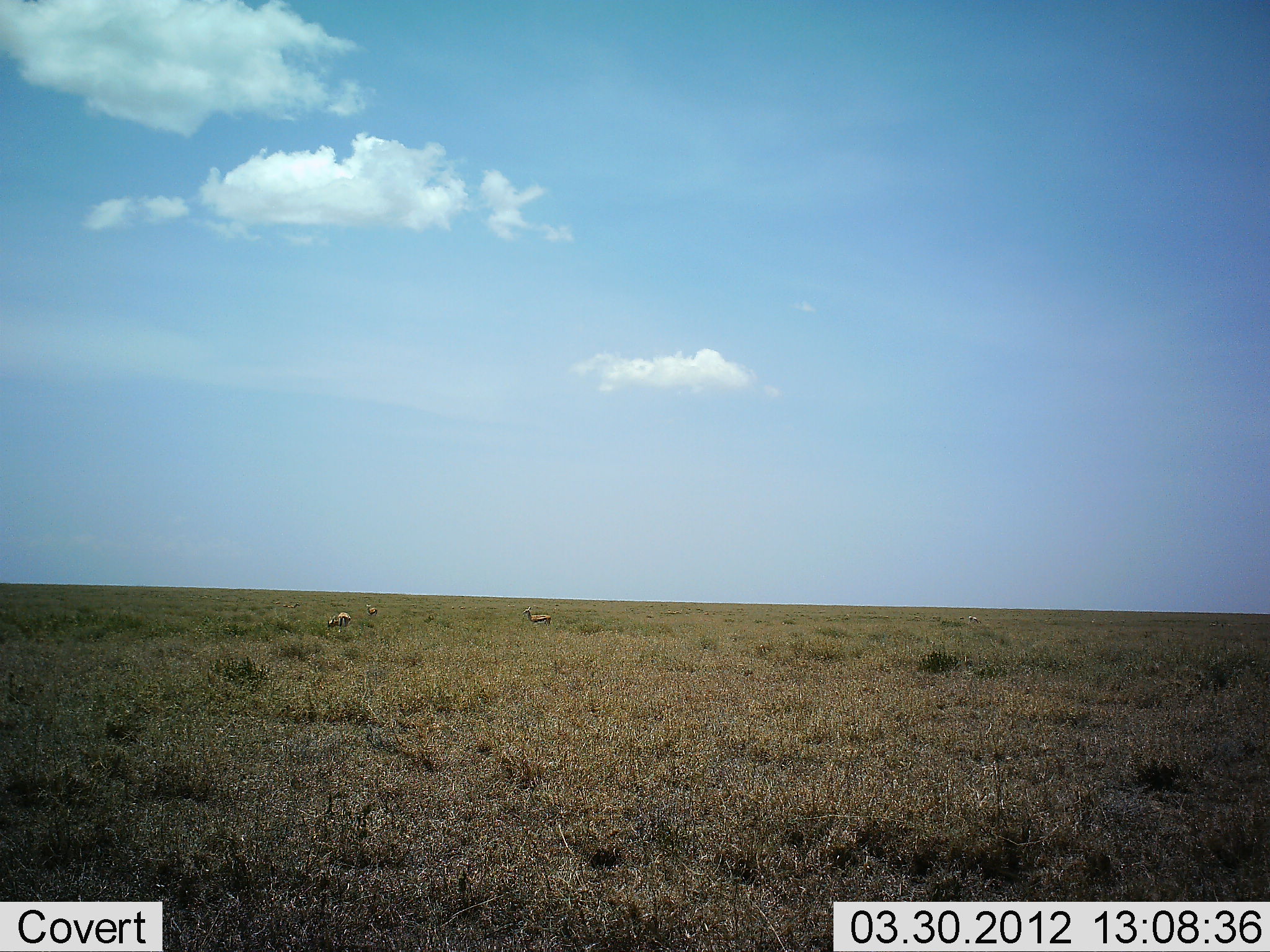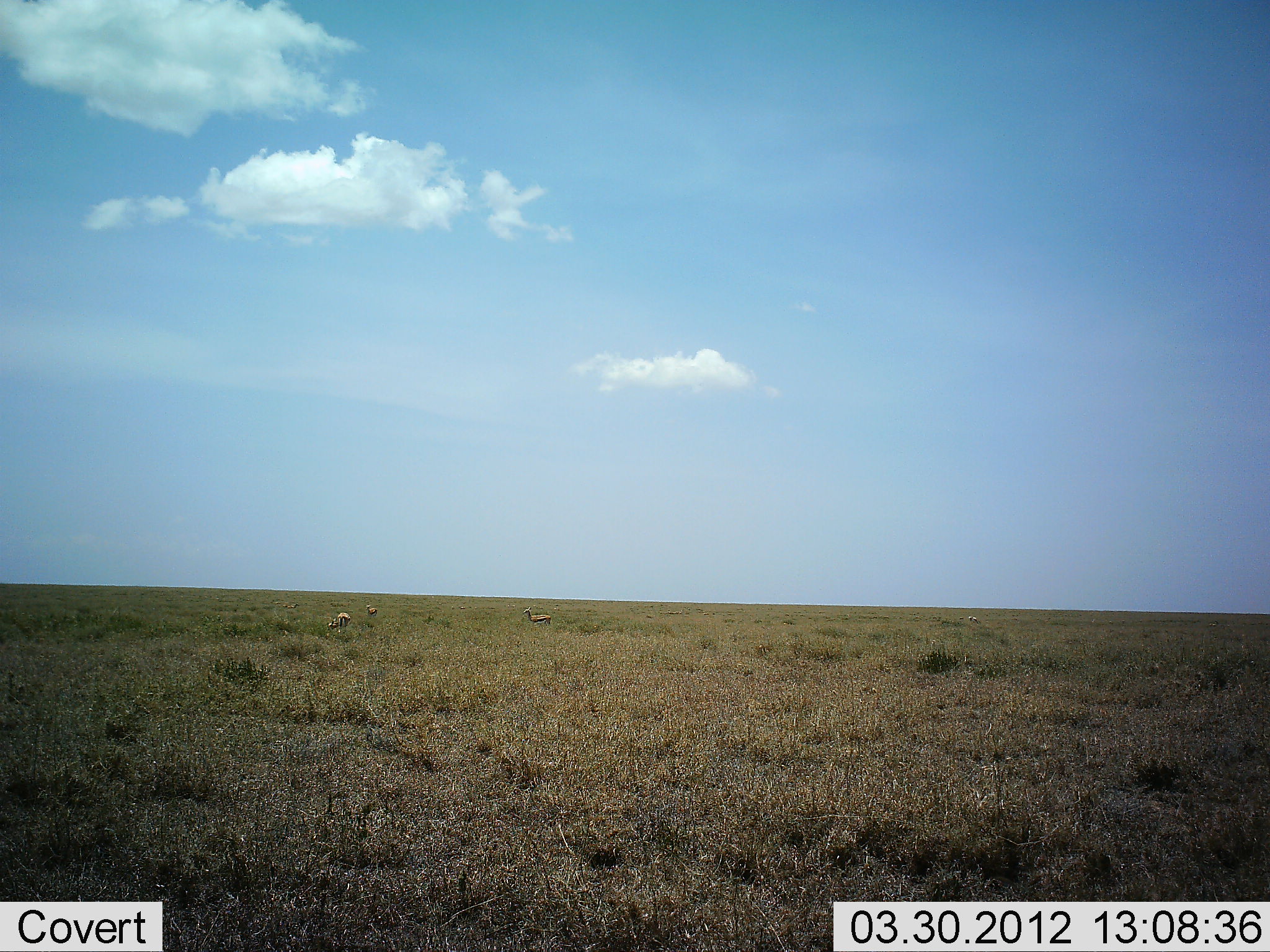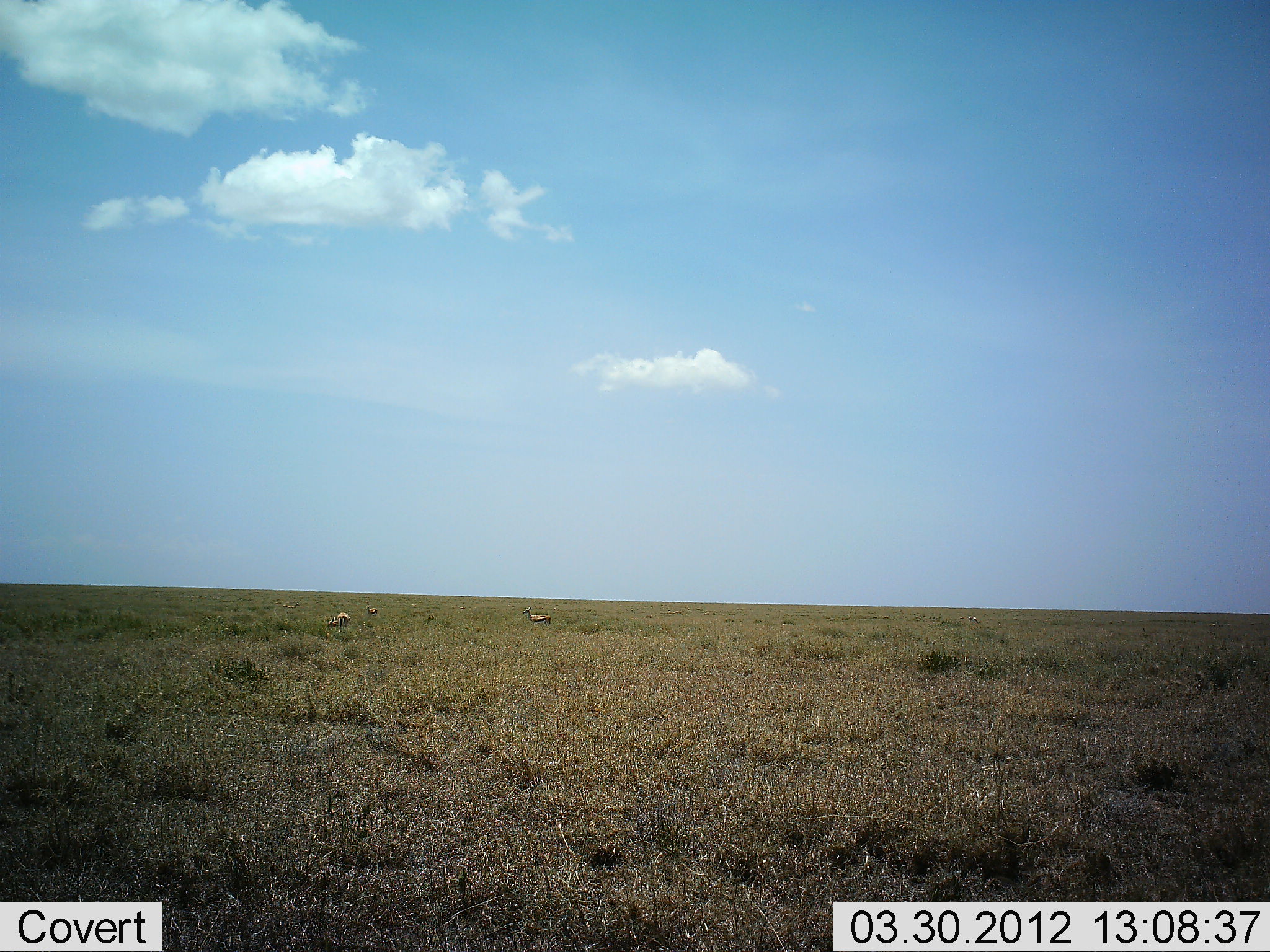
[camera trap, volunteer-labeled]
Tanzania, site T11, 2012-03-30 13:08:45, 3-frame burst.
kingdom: Animalia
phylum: Chordata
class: Mammalia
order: Artiodactyla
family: Bovidae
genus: Eudorcas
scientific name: Eudorcas thomsonii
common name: thomson's gazelle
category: gazellethomsons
Gazellethomsons (thomson's gazelle) (Eudorcas thomsonii), count 3. Behavior (volunteer vote fractions): standing 70%, resting 0%, moving 0%, interacting 0%. Young present (vote fraction): 0%. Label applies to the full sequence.